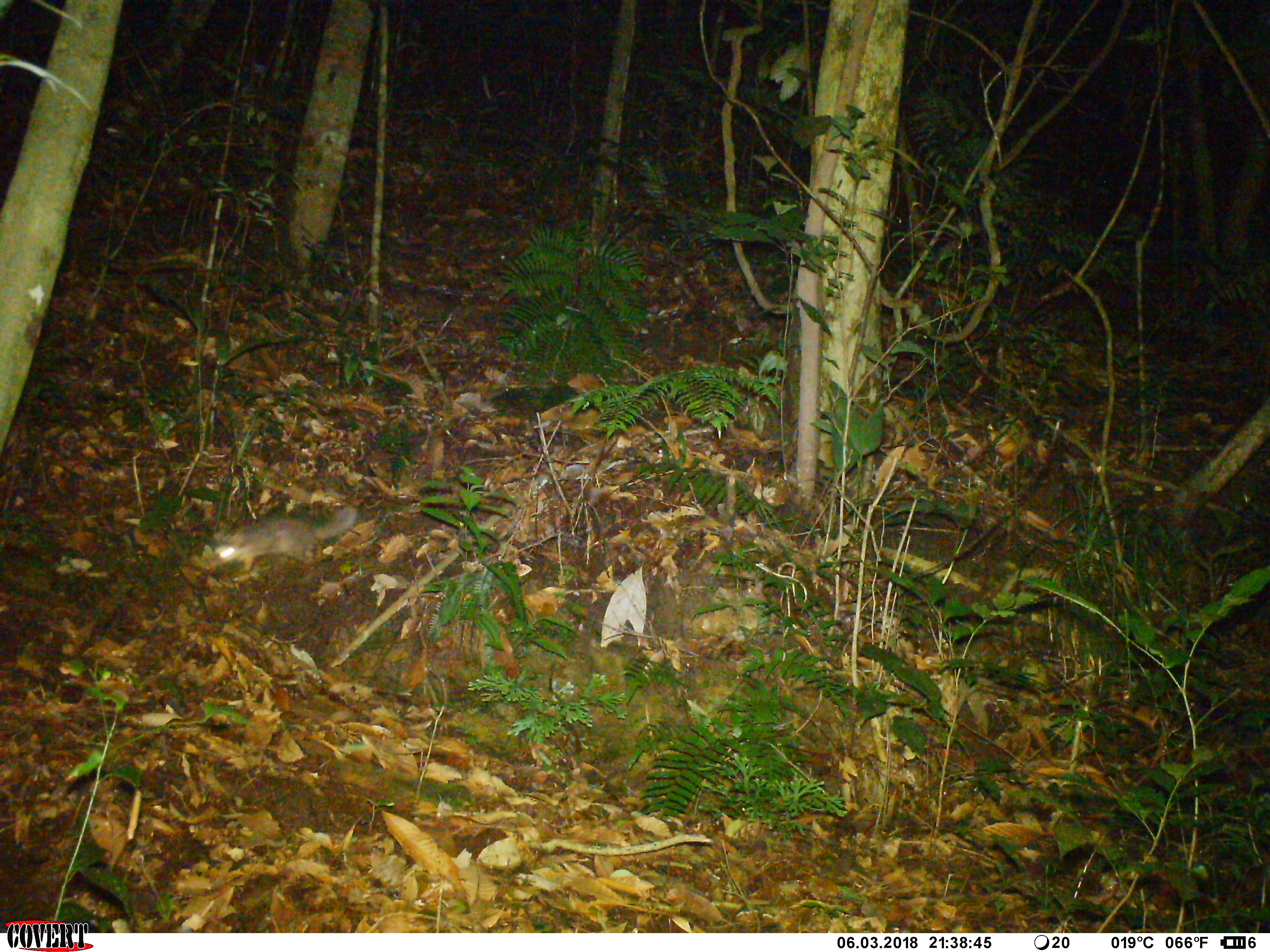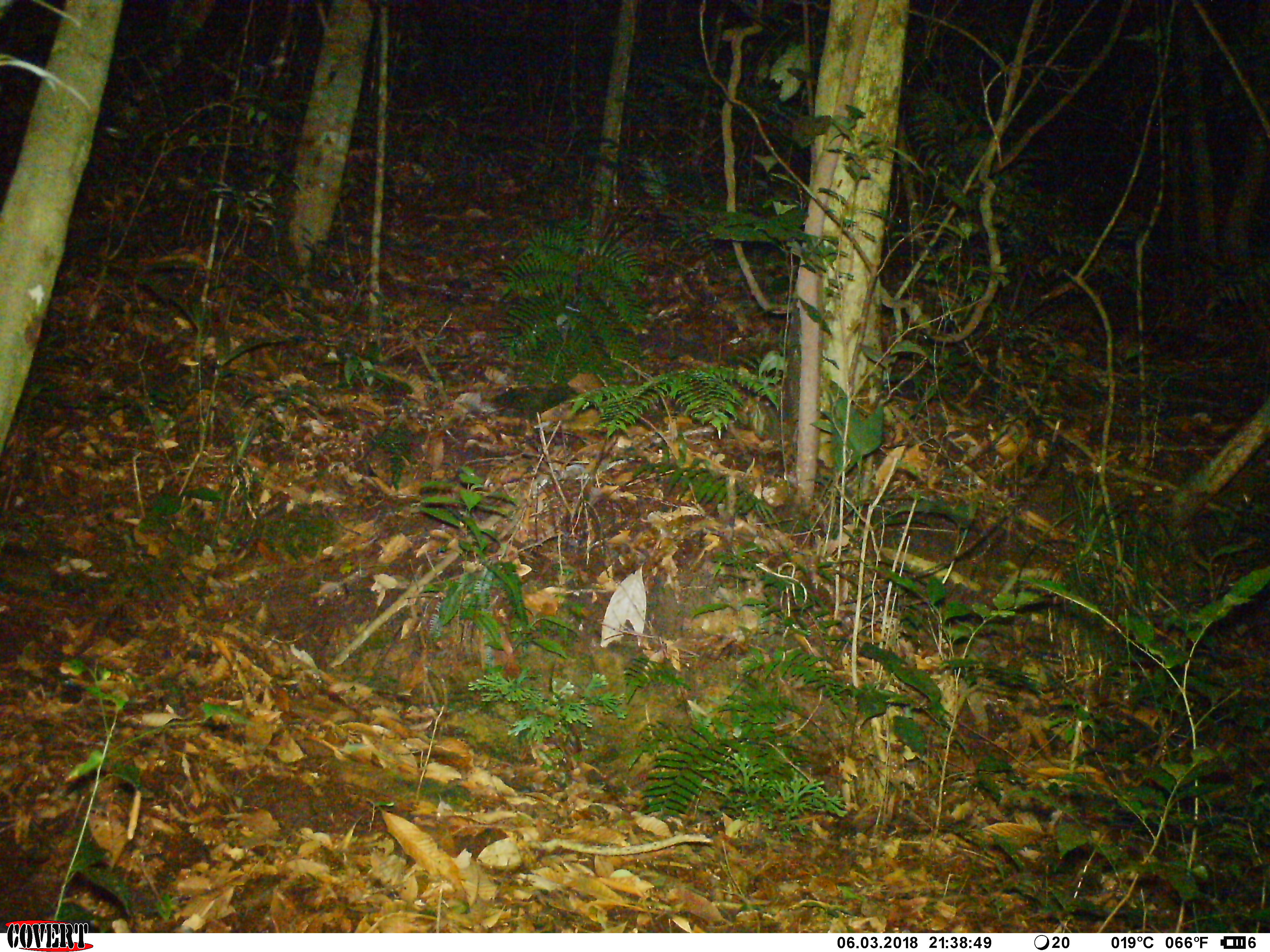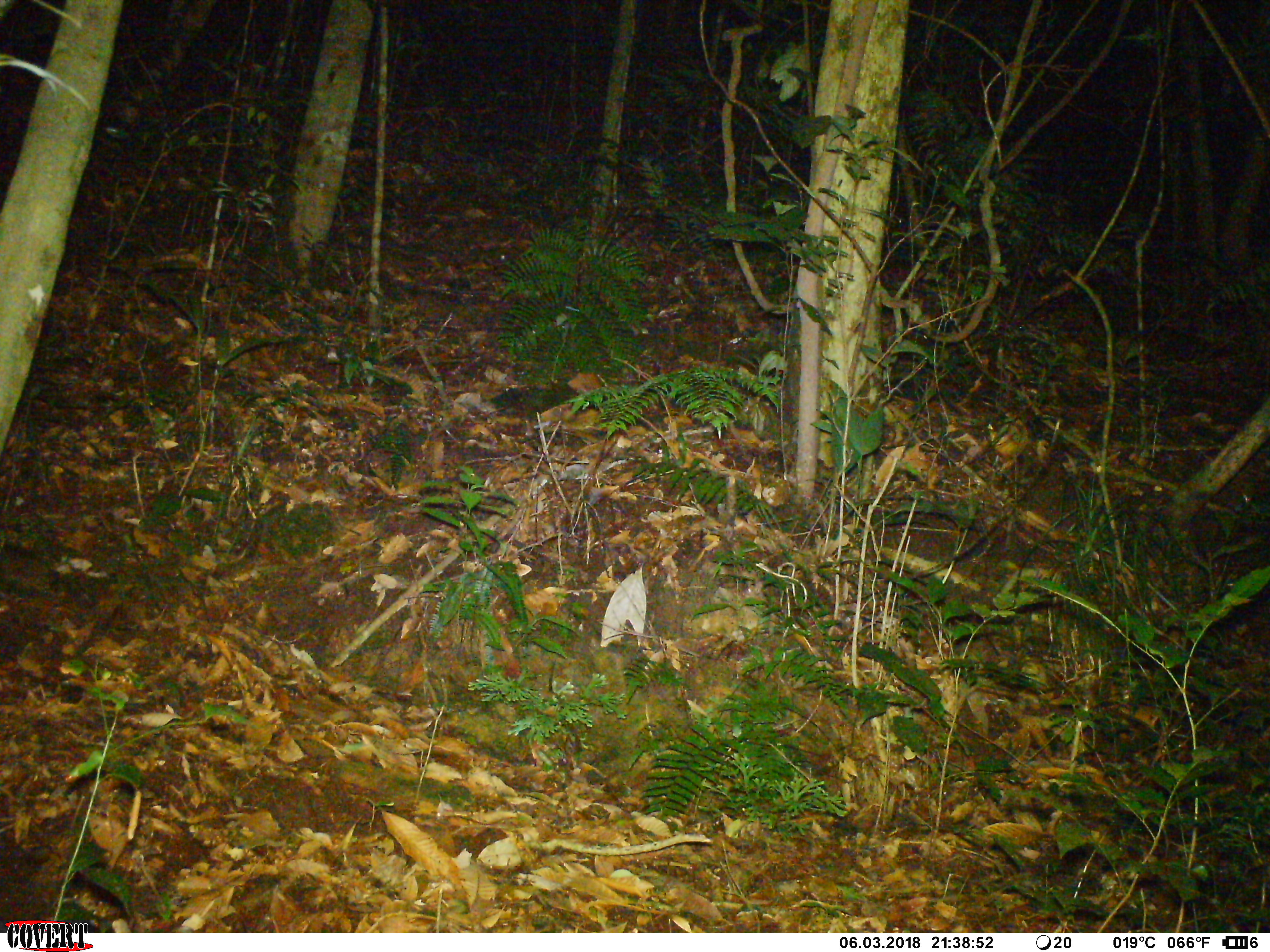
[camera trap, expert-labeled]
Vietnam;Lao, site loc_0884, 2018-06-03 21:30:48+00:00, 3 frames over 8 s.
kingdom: Animalia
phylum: Chordata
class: Mammalia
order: Carnivora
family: Mustelidae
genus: Melogale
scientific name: Melogale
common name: ferret badger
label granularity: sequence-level